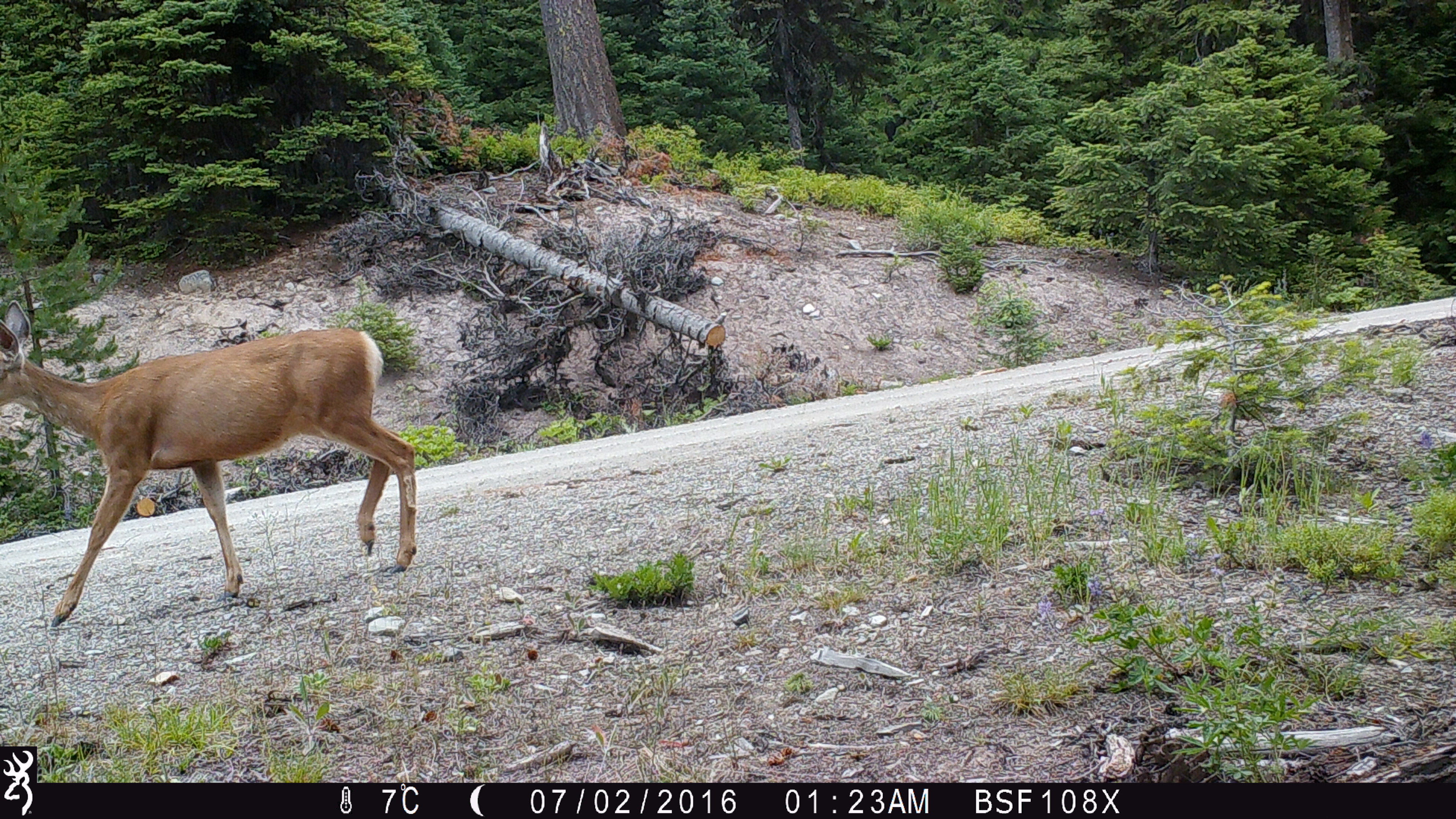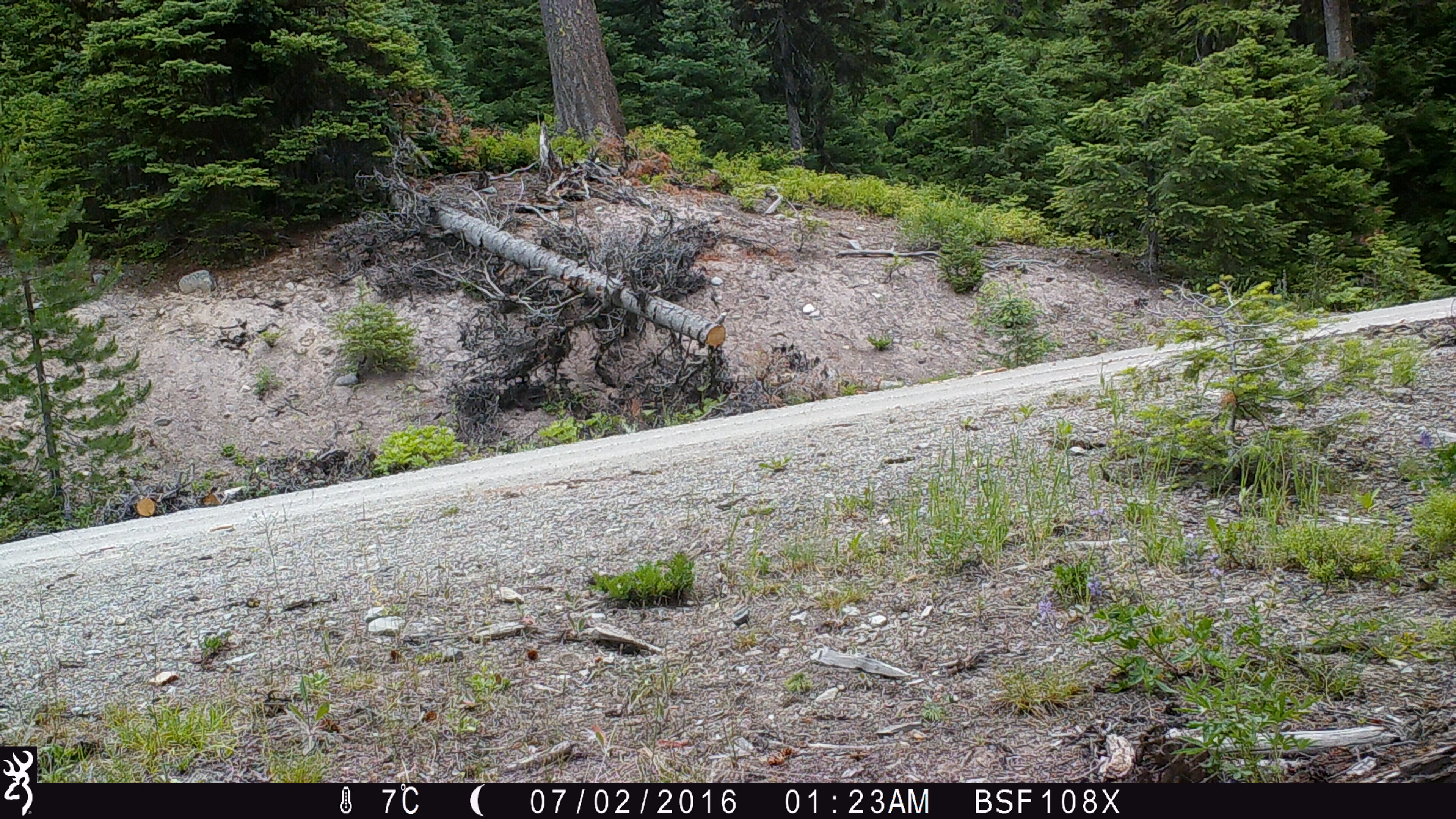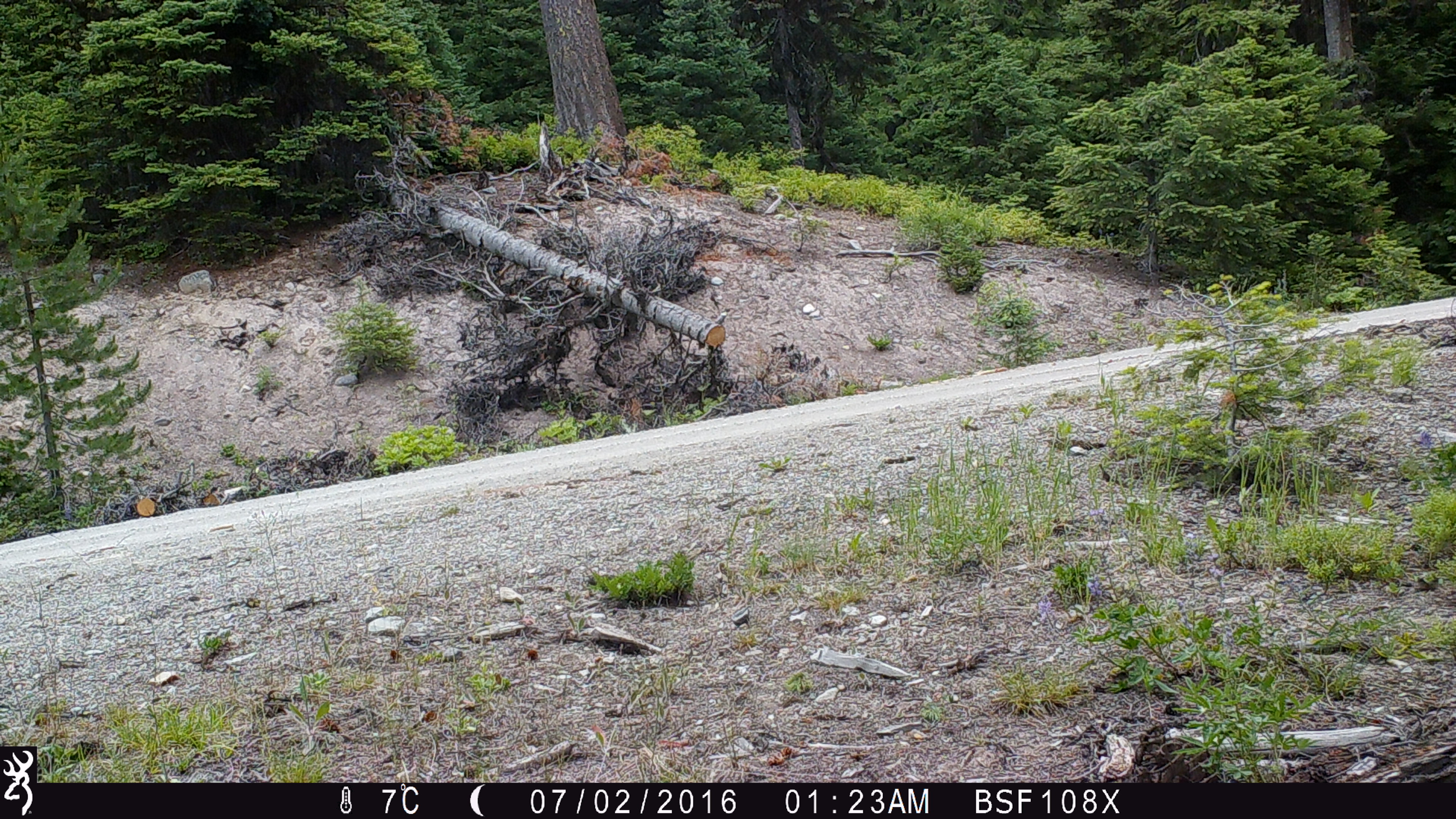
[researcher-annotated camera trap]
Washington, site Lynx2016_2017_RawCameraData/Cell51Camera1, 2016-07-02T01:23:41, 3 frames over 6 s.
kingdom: Animalia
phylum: Chordata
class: Mammalia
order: Artiodactyla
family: Cervidae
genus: Odocoileus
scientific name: Odocoileus hemionus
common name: mule deer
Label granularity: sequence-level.